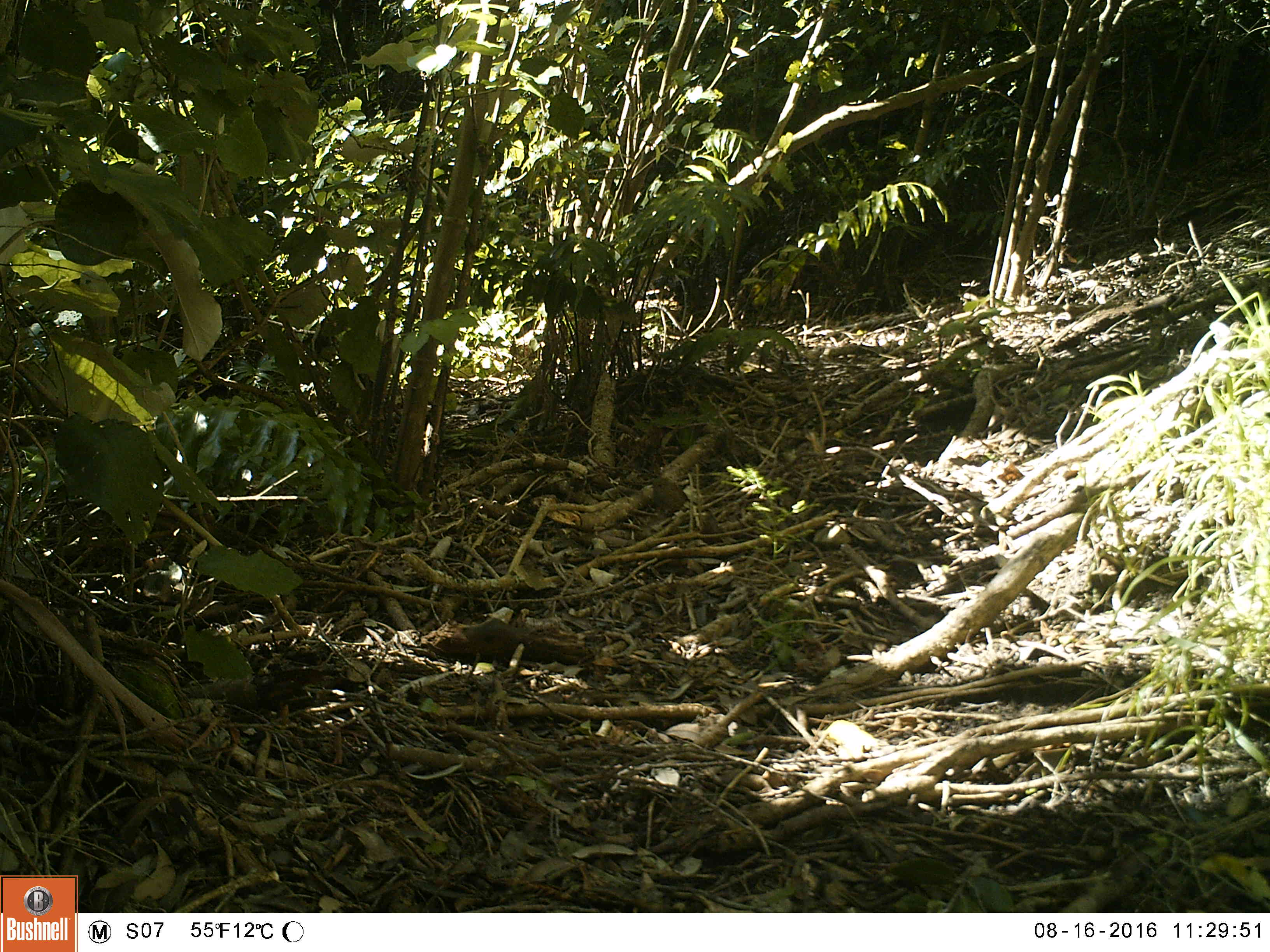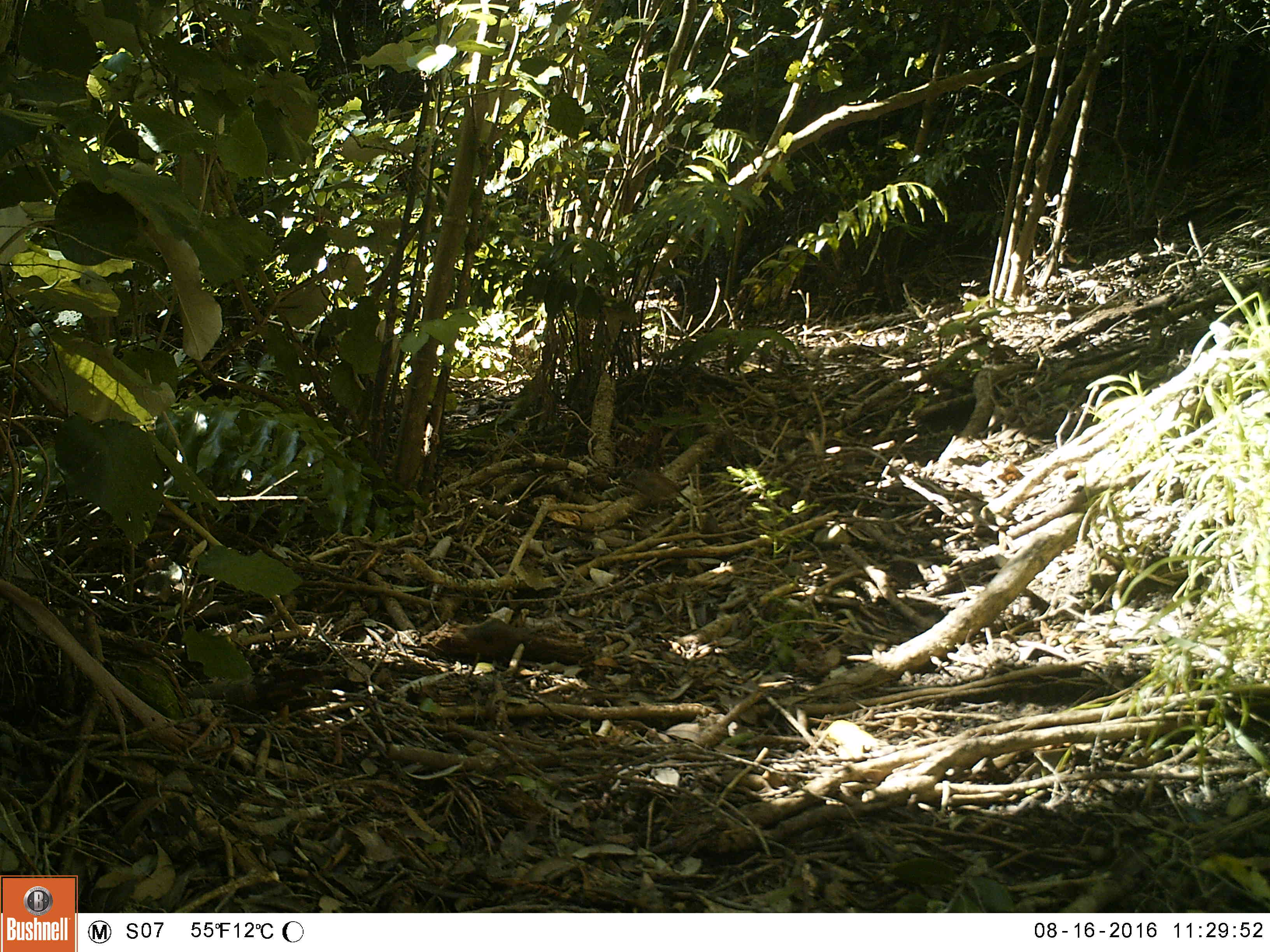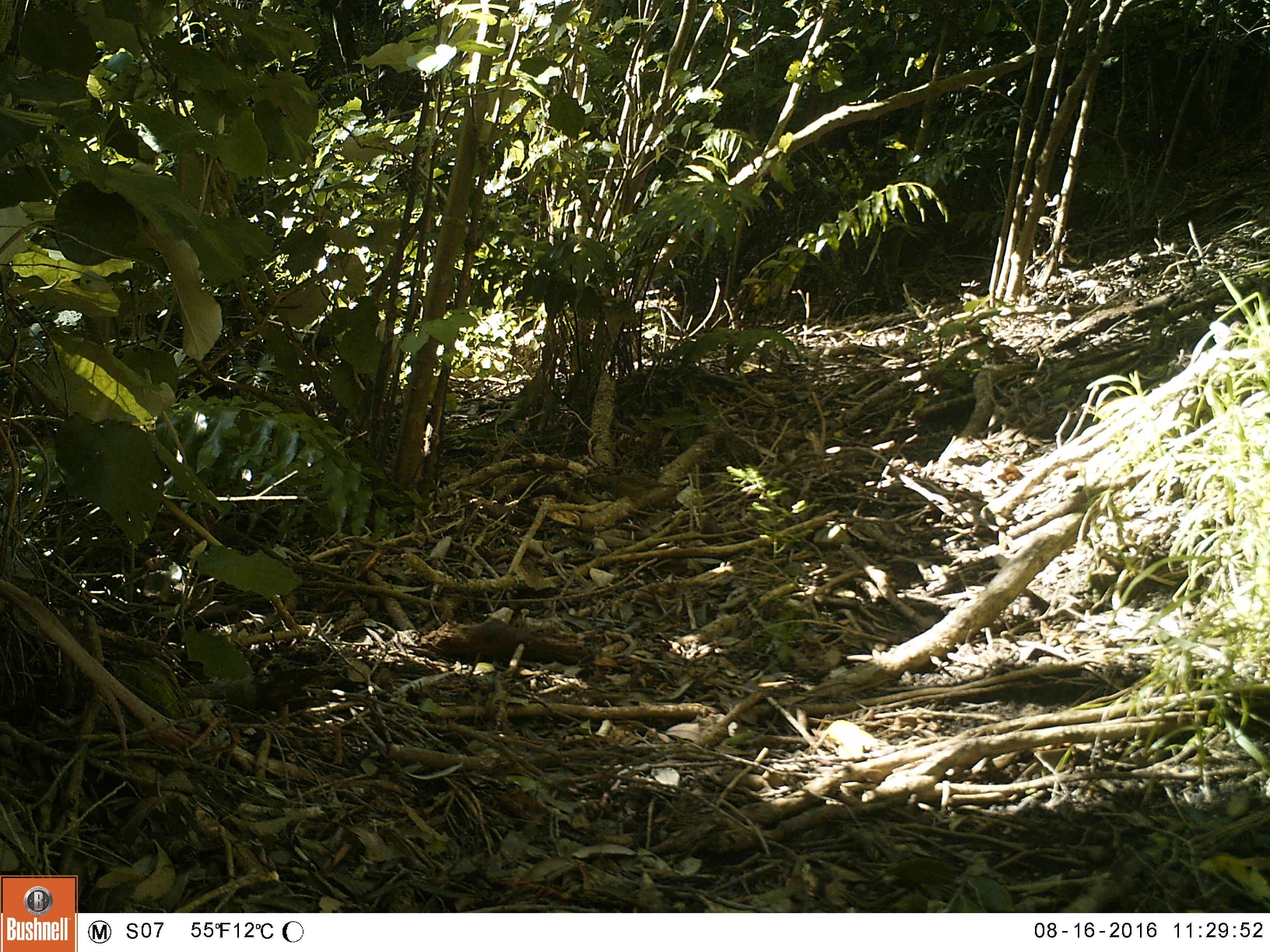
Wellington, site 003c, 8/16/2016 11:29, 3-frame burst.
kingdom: Animalia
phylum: Chordata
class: Aves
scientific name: Aves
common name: bird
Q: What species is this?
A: Bird (Aves).